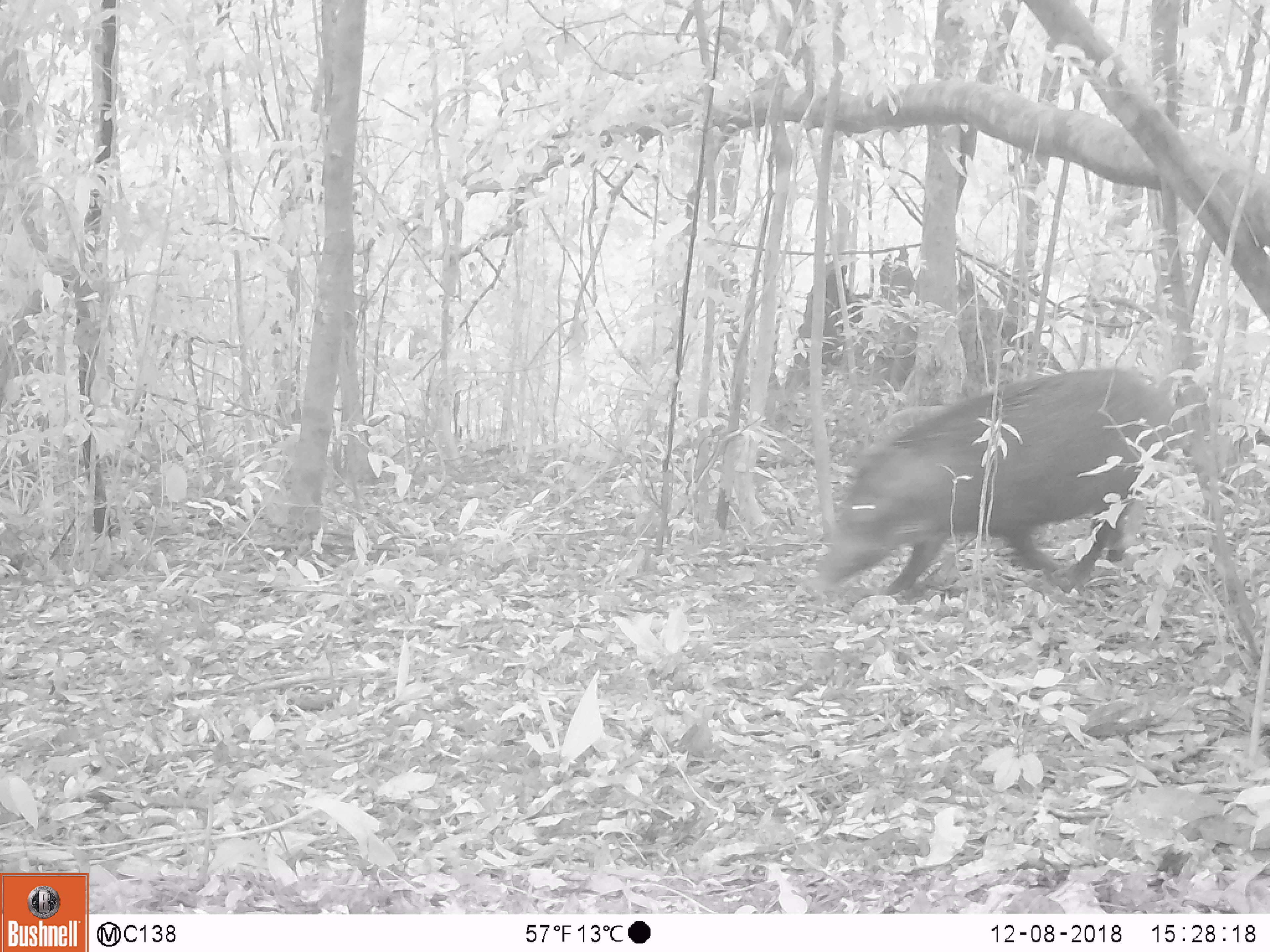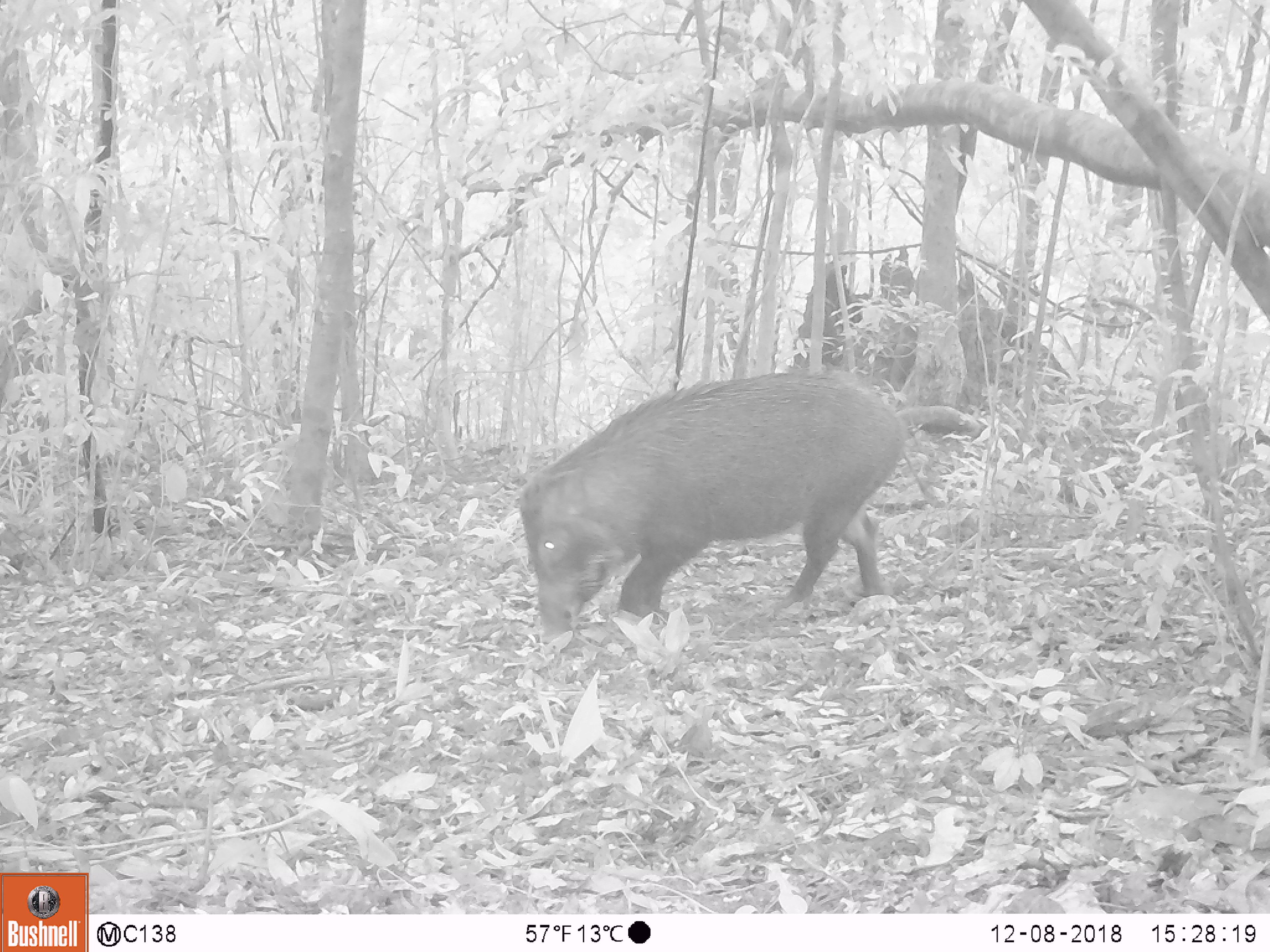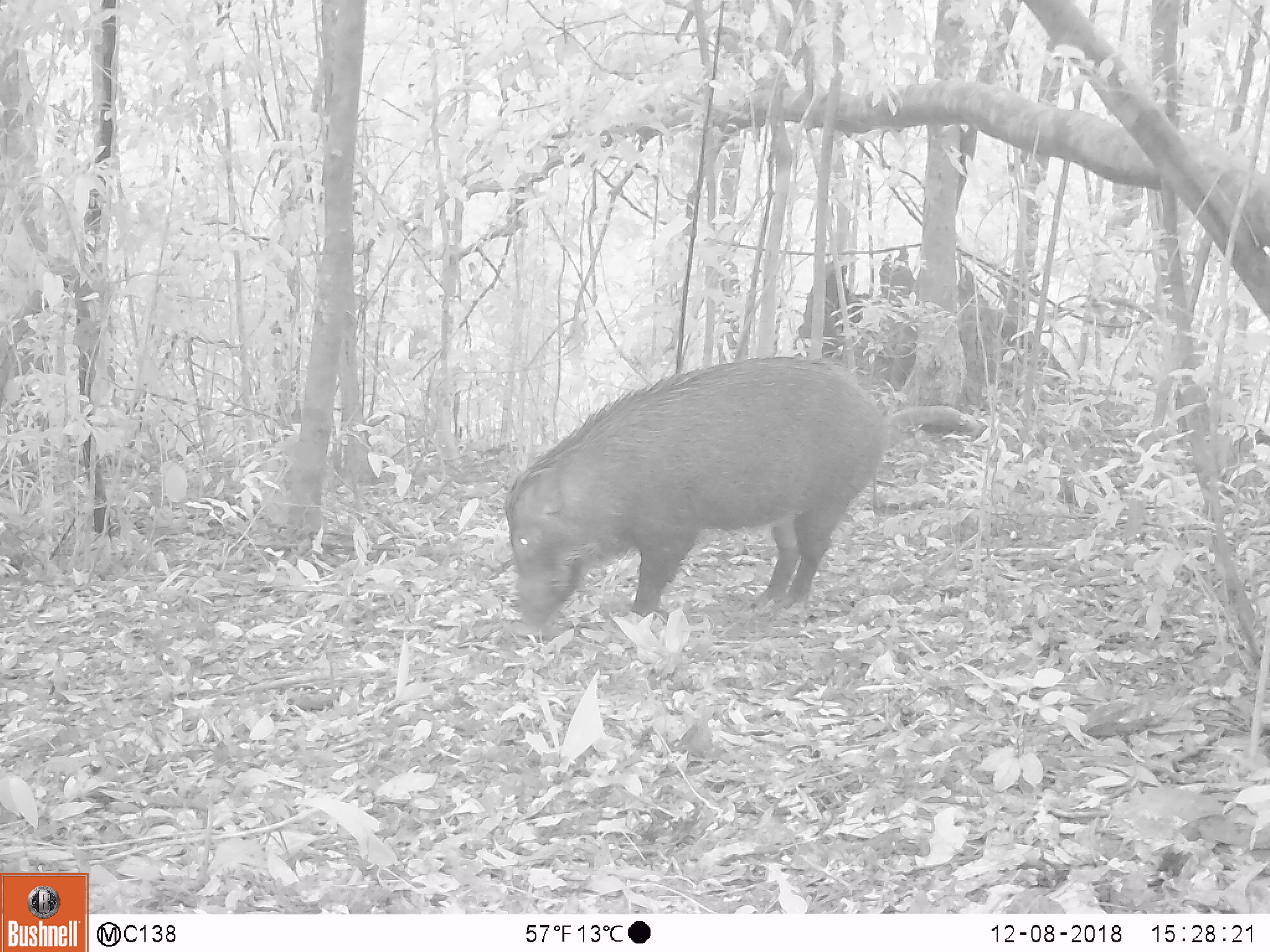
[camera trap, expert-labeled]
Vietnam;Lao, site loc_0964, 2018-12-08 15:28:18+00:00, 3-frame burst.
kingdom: Animalia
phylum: Chordata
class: Mammalia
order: Artiodactyla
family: Suidae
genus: Sus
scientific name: Sus scrofa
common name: eurasian wild pig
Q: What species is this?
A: Eurasian wild pig (Sus scrofa).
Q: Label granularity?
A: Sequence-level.